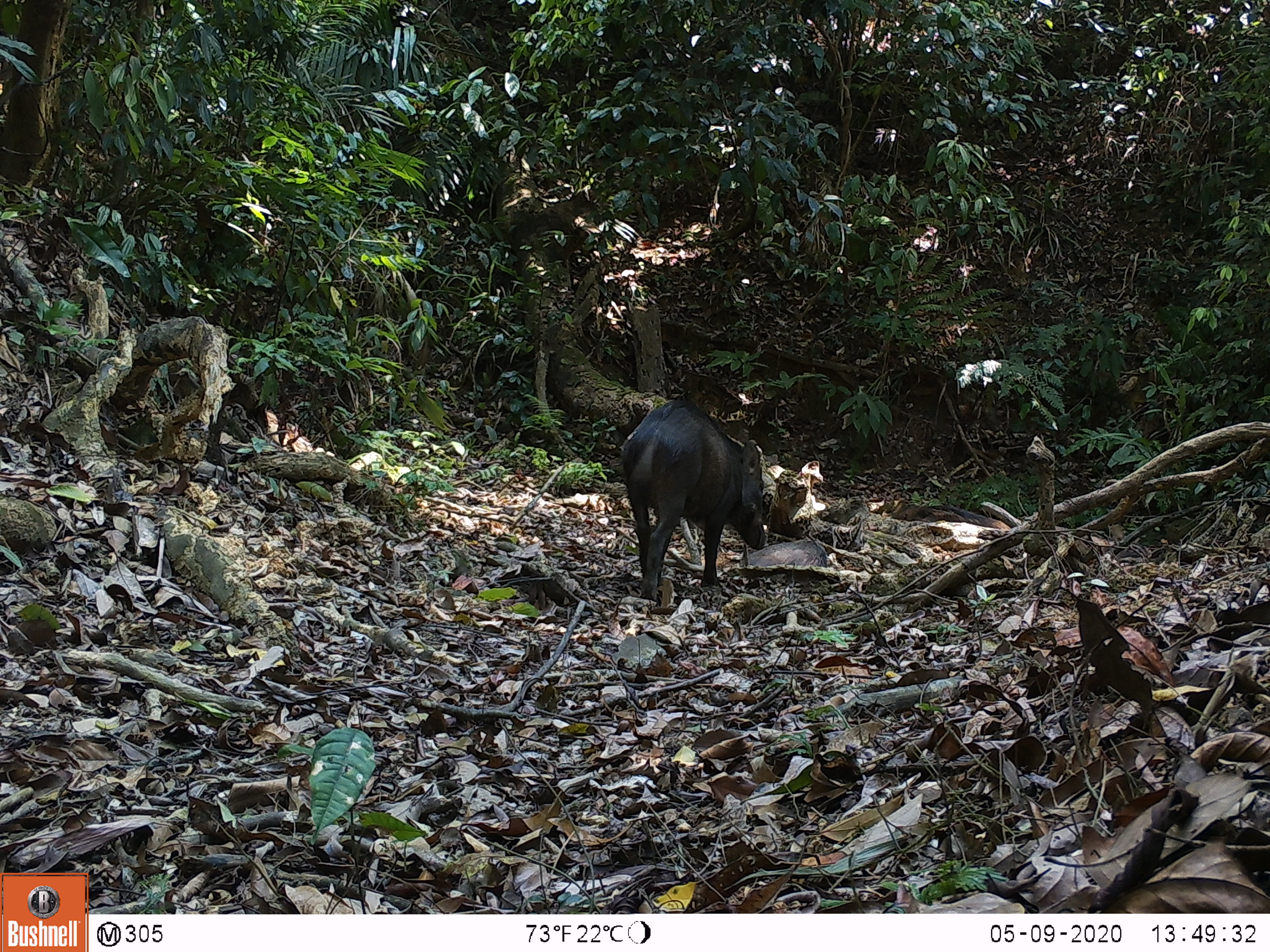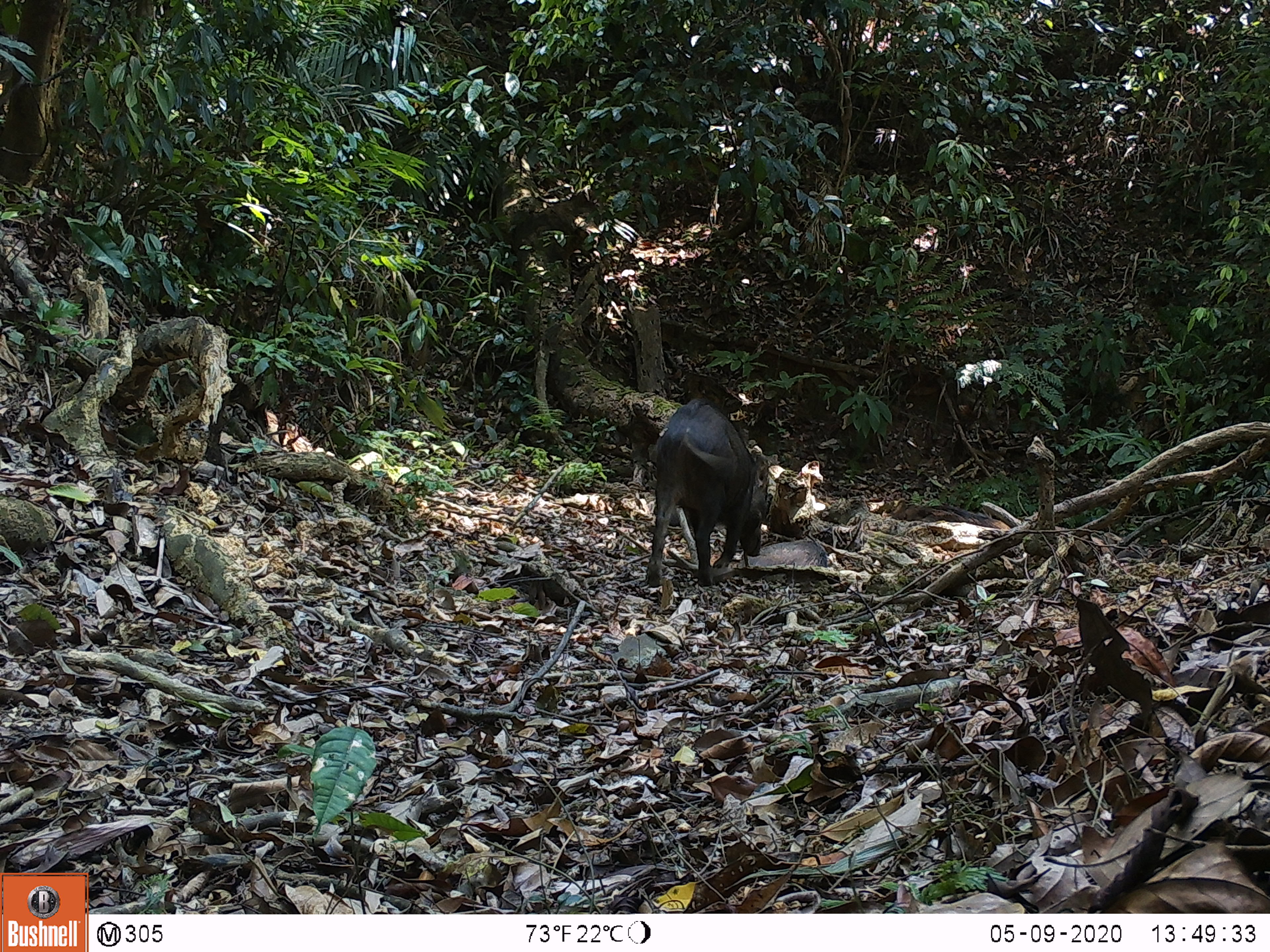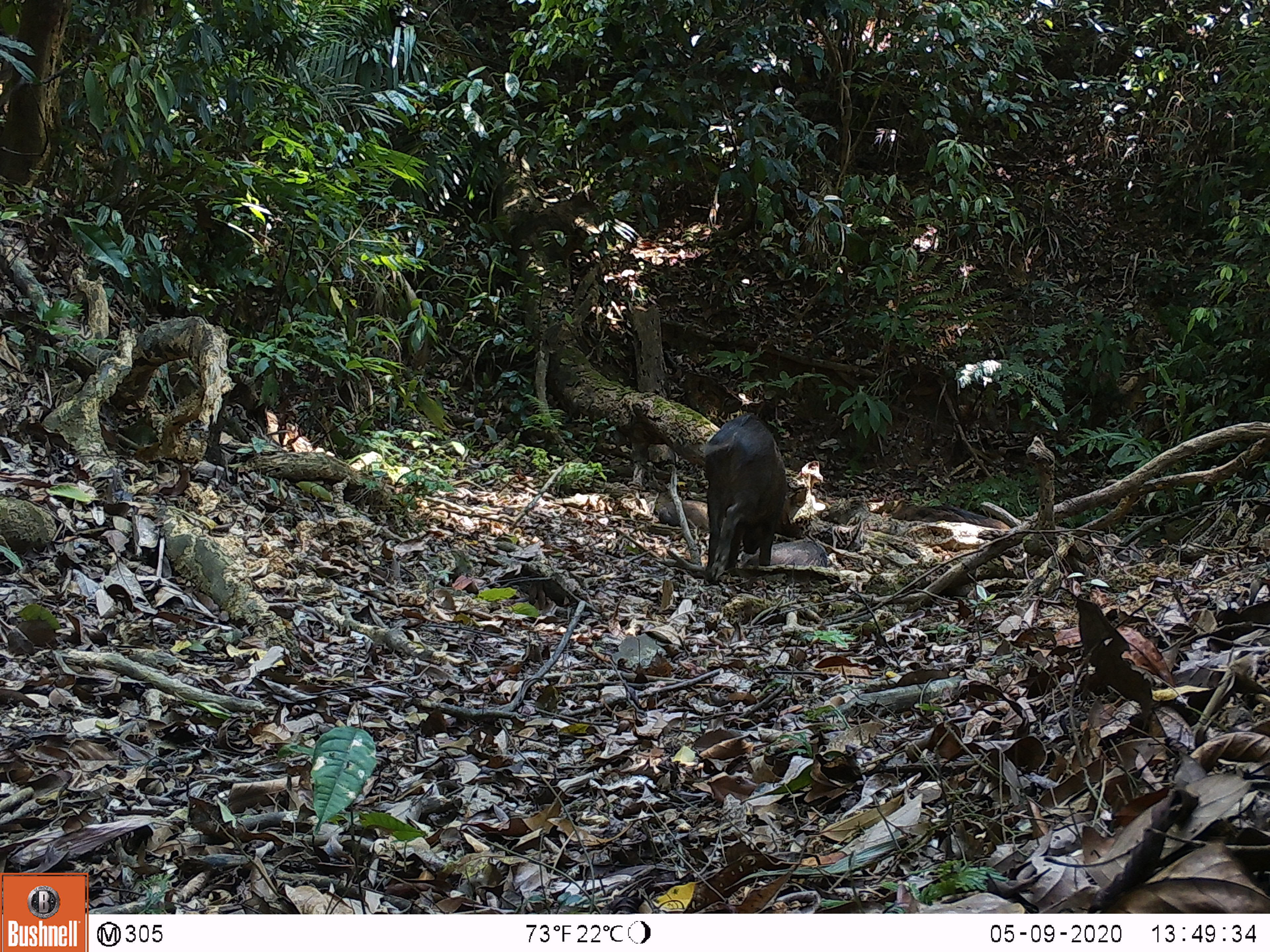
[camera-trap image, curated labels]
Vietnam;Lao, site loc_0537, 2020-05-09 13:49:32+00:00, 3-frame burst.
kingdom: Animalia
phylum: Chordata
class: Mammalia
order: Artiodactyla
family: Suidae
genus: Sus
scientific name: Sus scrofa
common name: eurasian wild pig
Eurasian wild pig (Sus scrofa). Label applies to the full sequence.